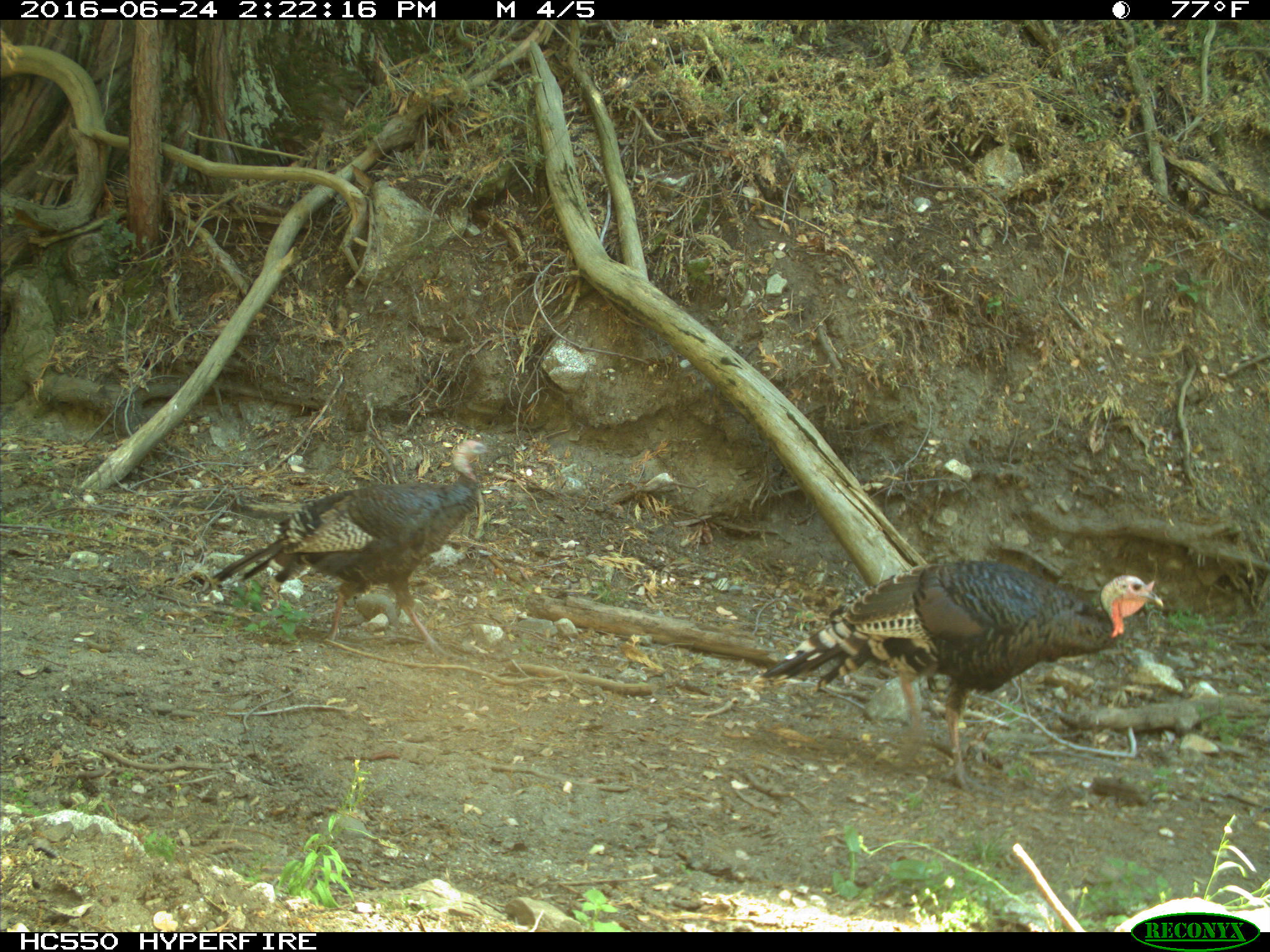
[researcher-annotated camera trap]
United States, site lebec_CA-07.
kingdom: Animalia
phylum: Chordata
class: Mammalia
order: Carnivora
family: Canidae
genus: Canis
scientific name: Canis latrans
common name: coyote